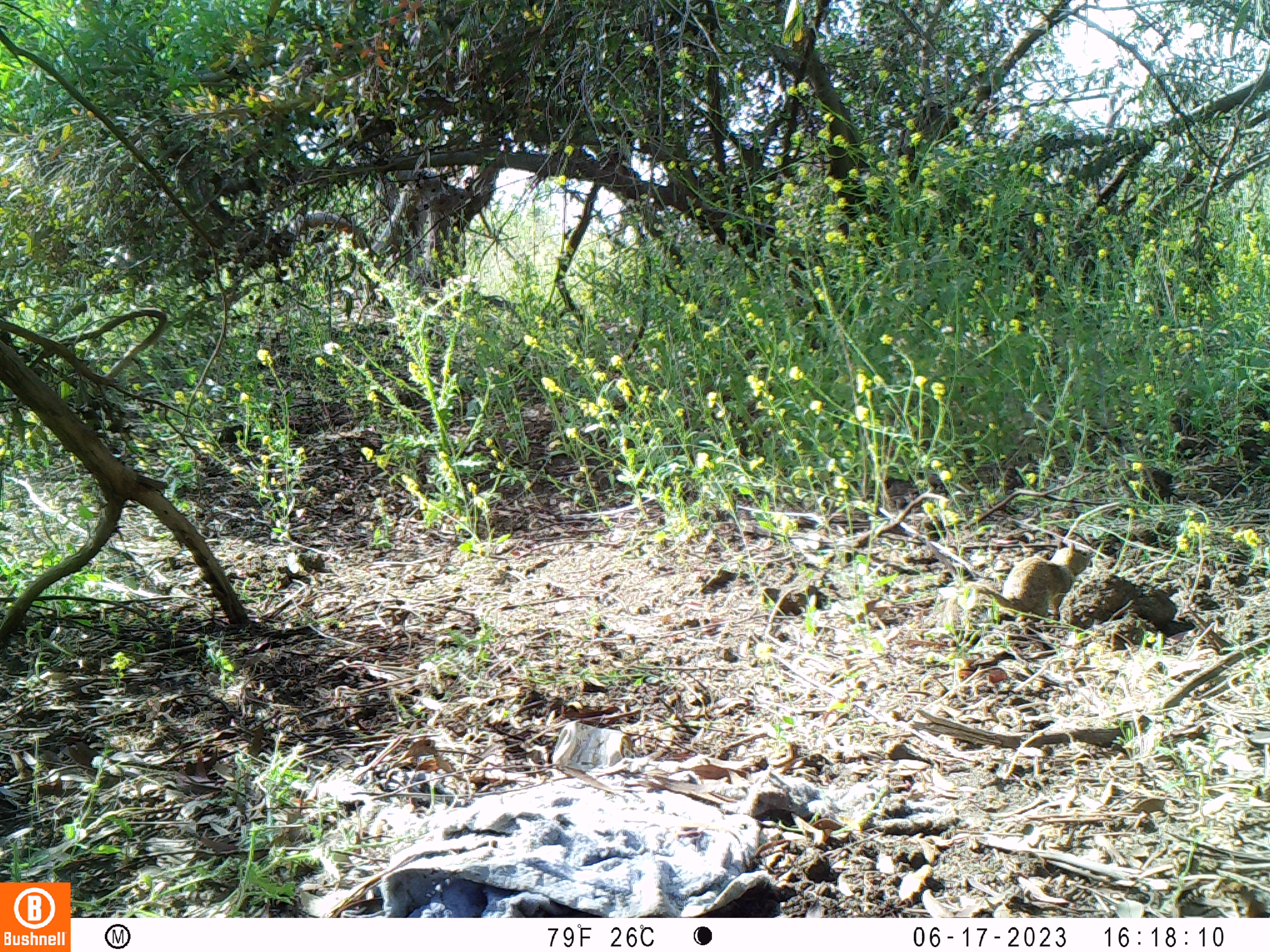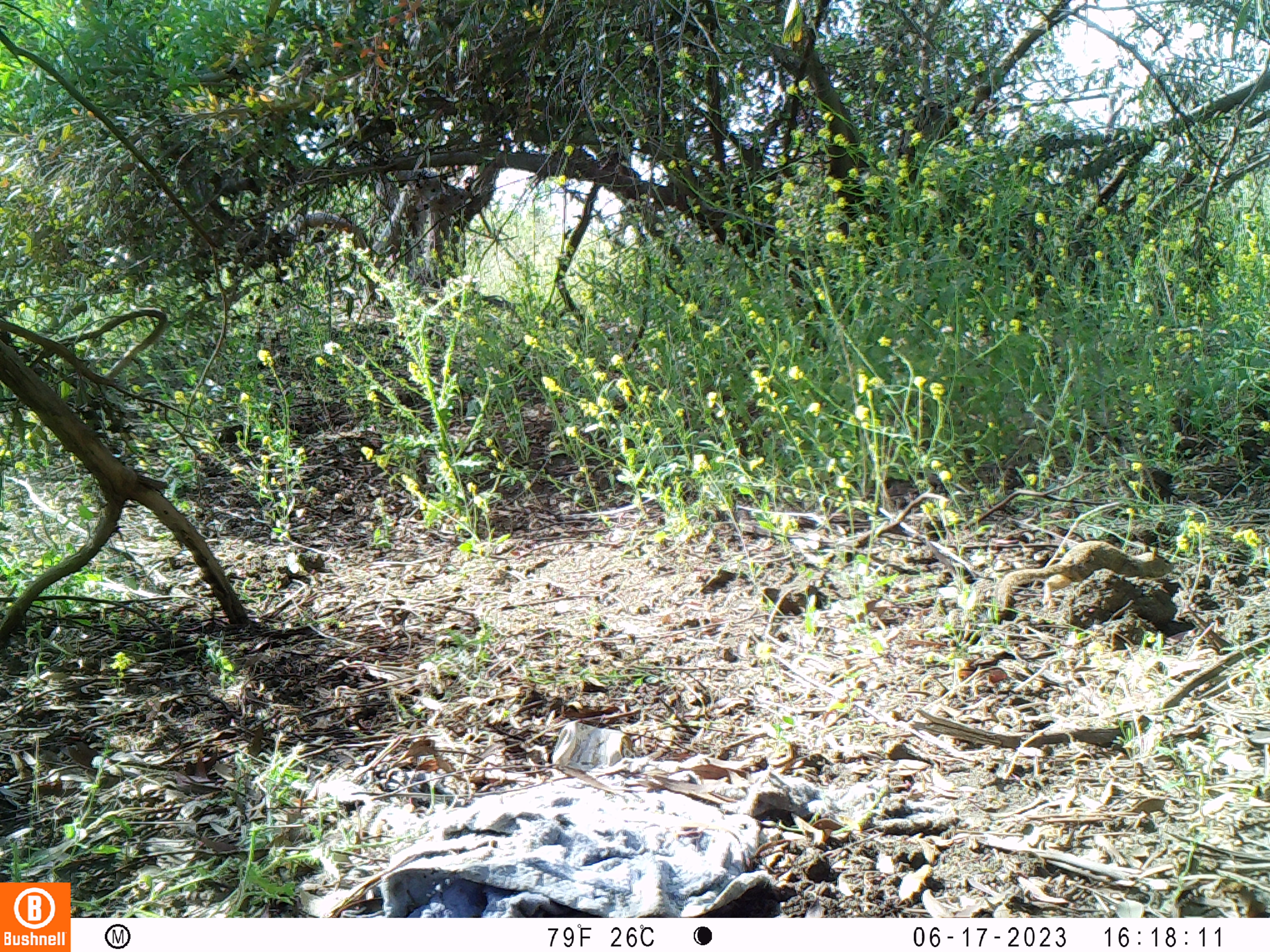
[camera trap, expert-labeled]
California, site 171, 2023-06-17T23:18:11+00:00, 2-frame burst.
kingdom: Animalia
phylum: Chordata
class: Mammalia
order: Rodentia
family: Sciuridae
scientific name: Sciuridae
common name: squirrel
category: unknown squirrel